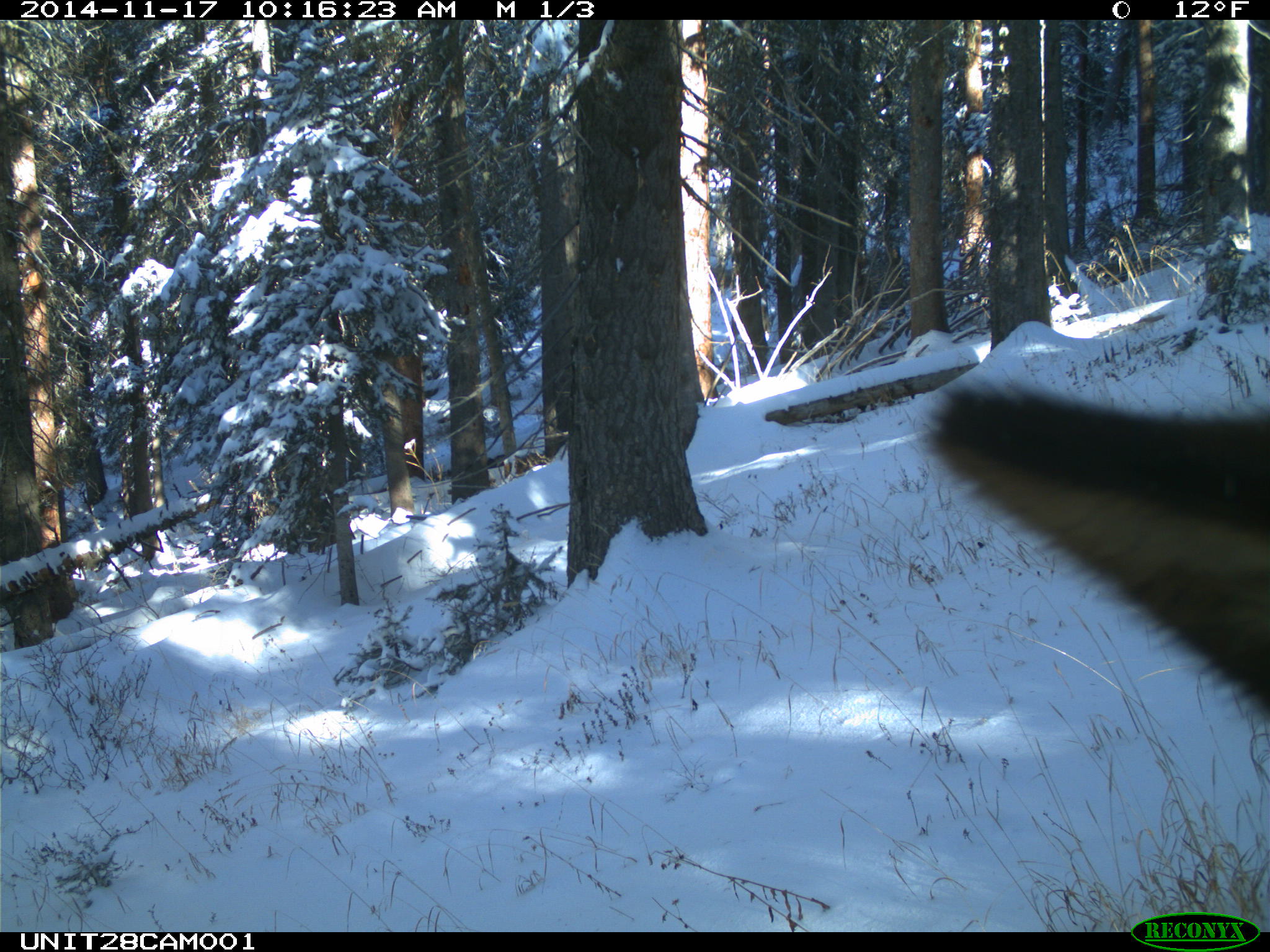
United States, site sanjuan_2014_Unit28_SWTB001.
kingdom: Animalia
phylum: Chordata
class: Mammalia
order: Artiodactyla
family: Cervidae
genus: Cervus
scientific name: Cervus elaphus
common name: red deer